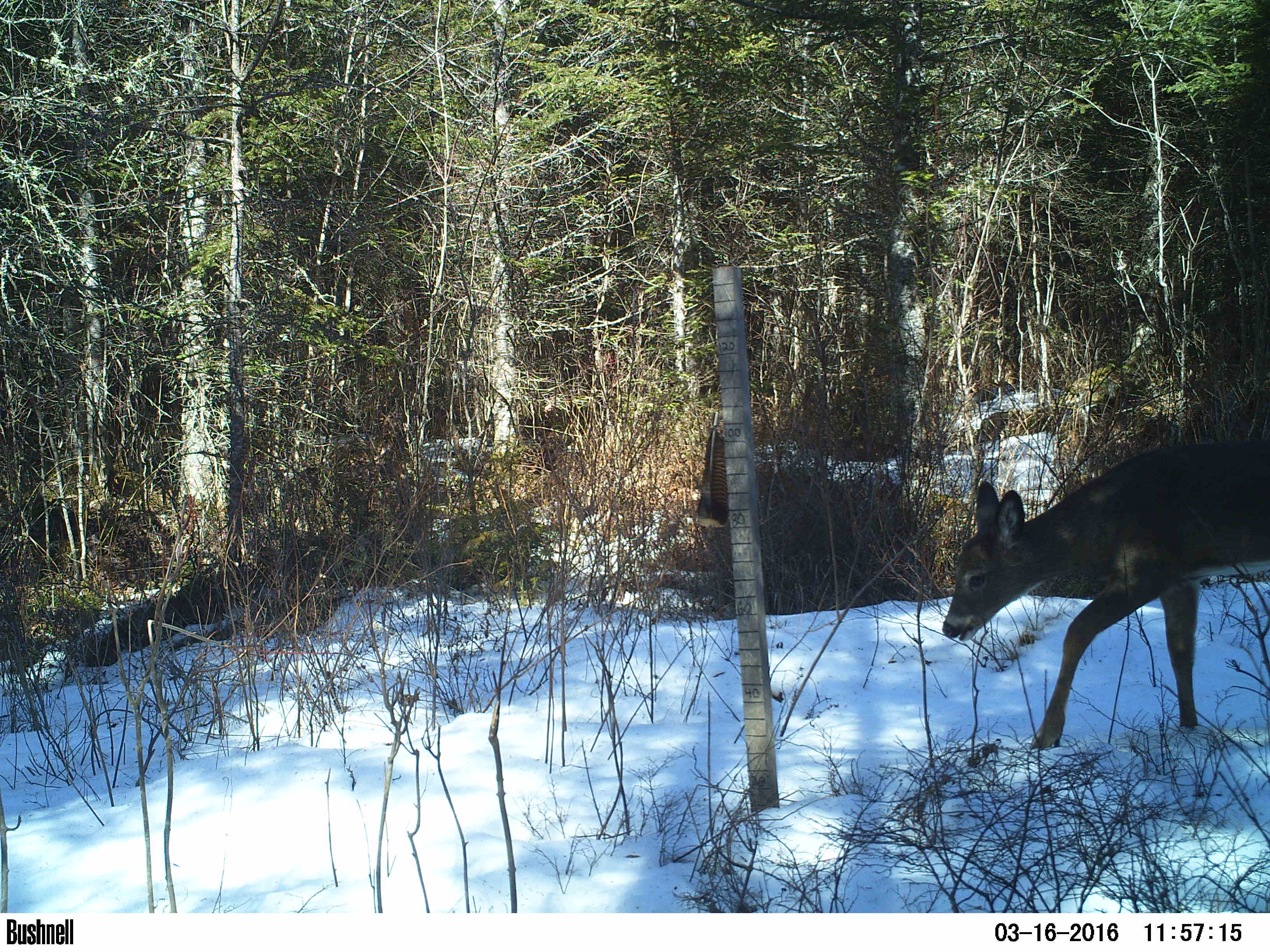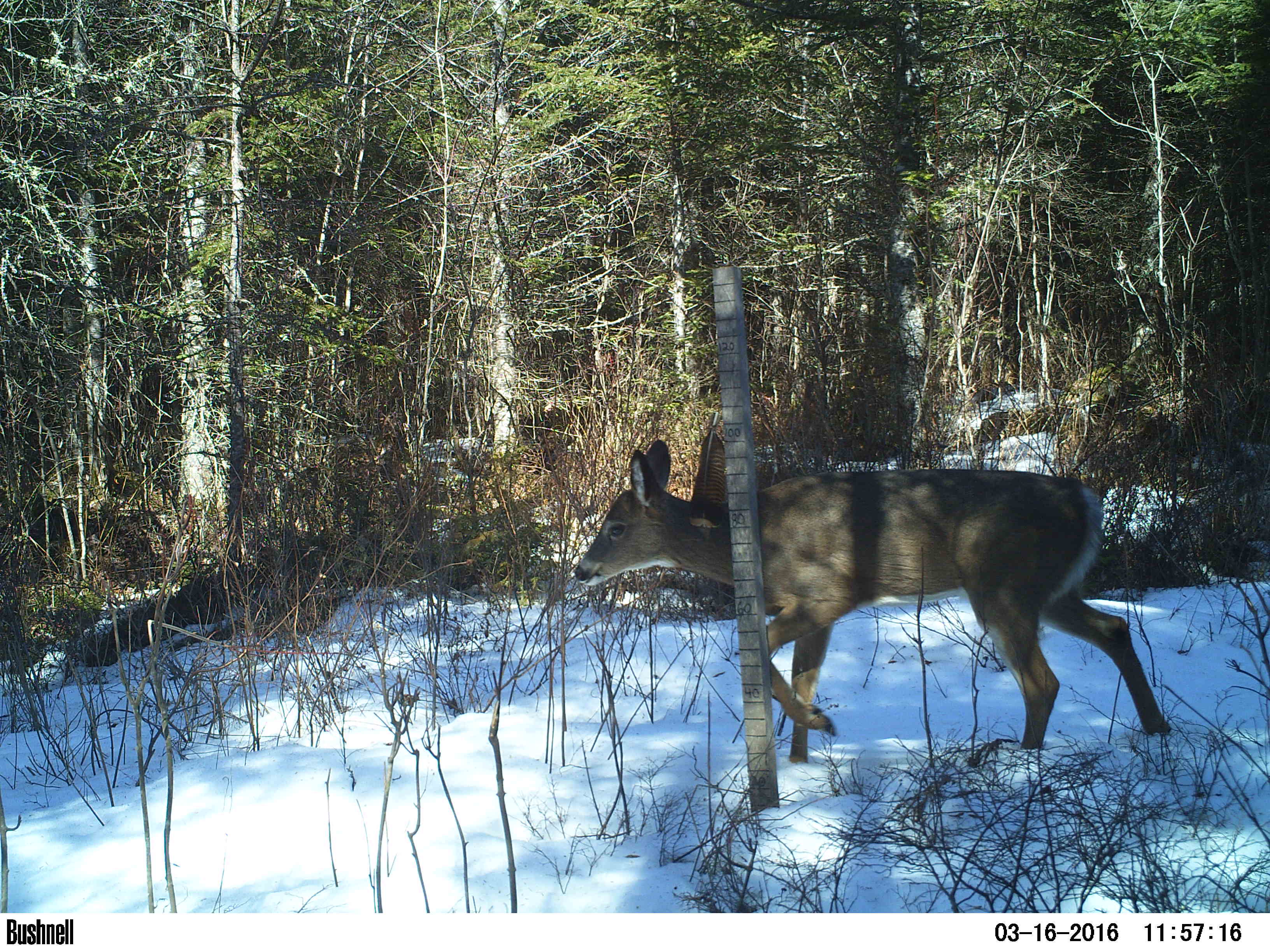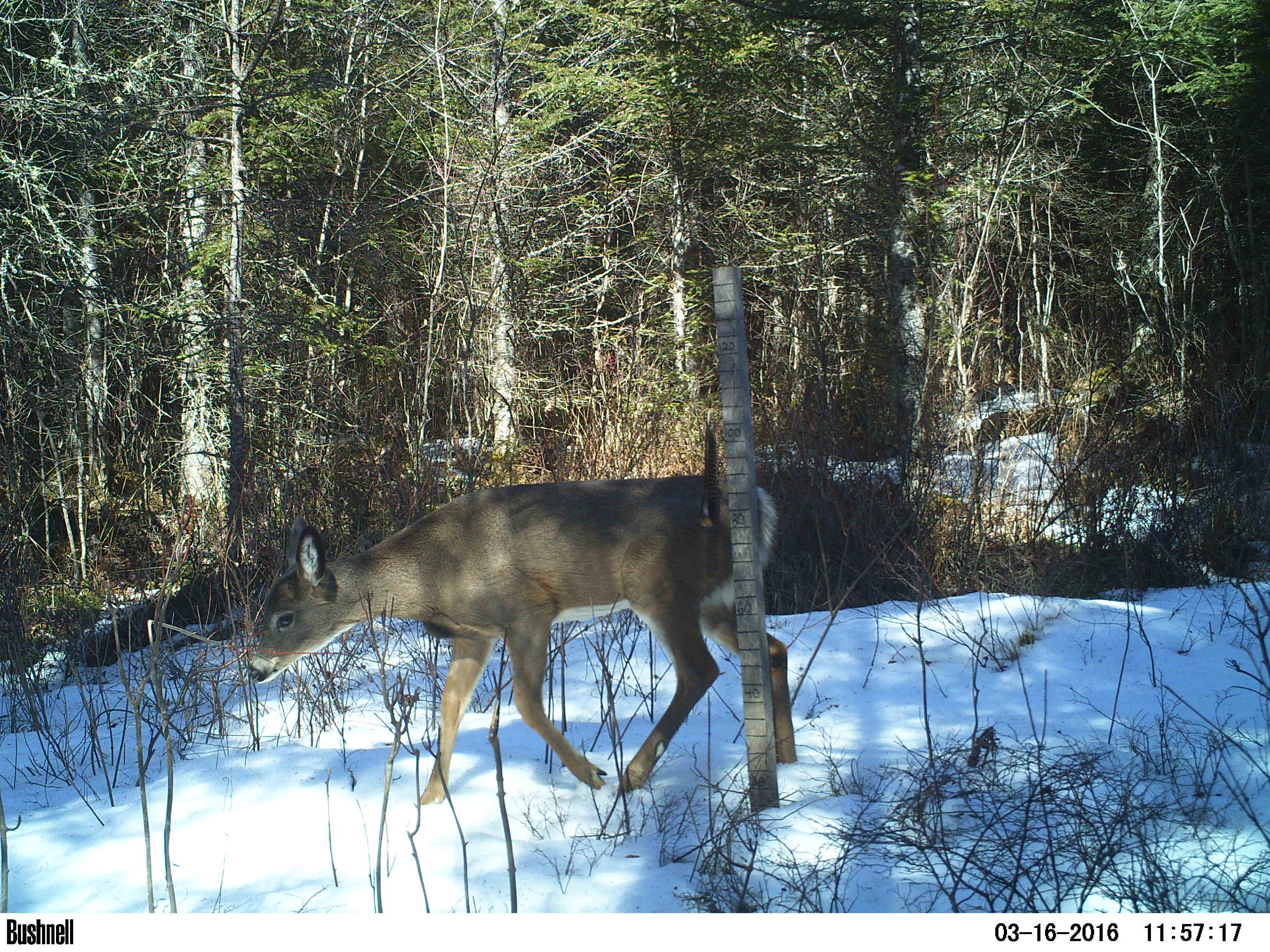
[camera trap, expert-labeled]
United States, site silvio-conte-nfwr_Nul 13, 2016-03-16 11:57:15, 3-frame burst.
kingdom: Animalia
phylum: Chordata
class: Mammalia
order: Artiodactyla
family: Cervidae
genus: Odocoileus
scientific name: Odocoileus virginianus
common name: white-tailed deer